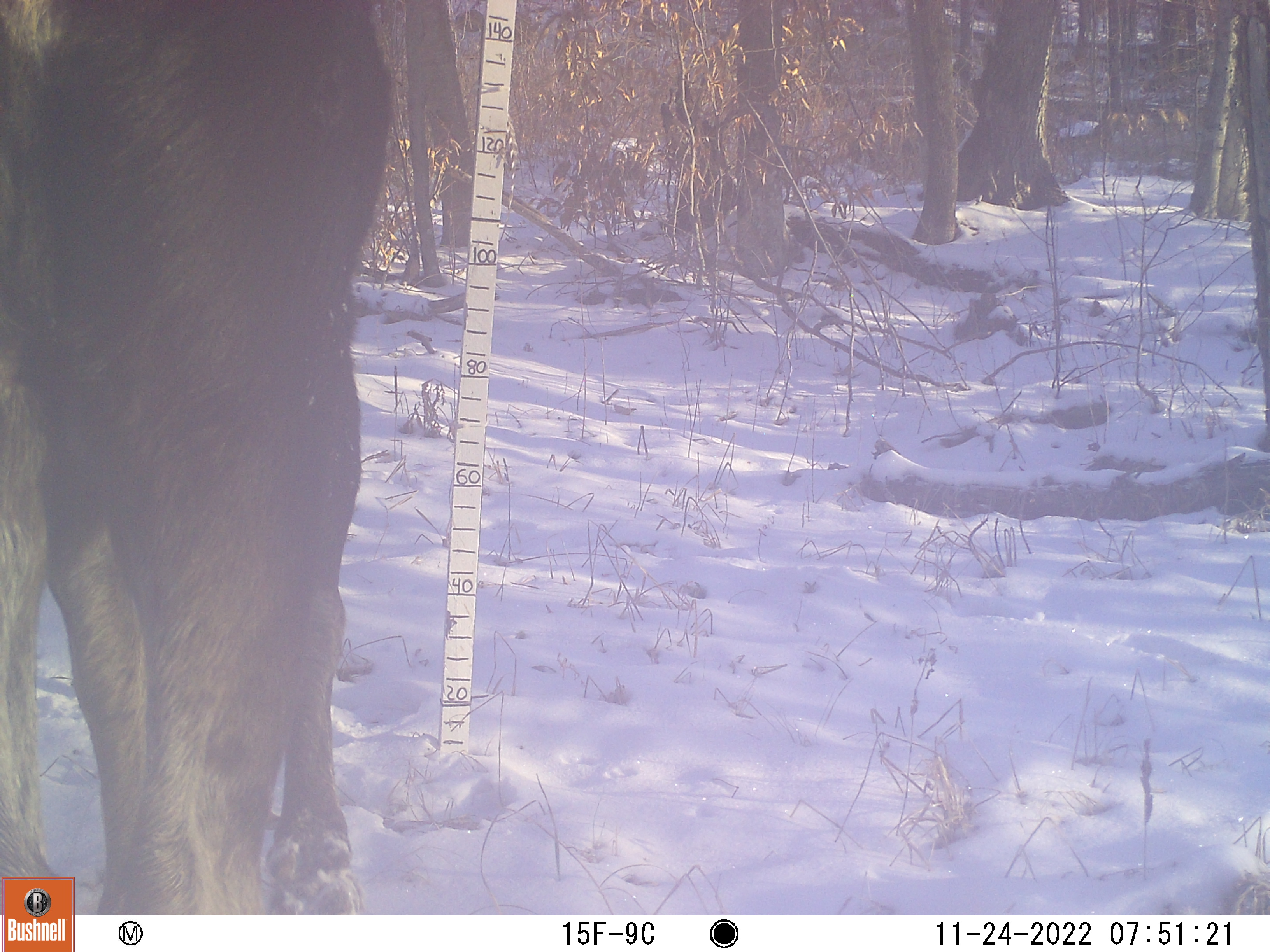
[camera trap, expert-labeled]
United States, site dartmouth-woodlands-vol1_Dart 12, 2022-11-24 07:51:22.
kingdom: Animalia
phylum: Chordata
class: Mammalia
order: Artiodactyla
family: Cervidae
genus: Alces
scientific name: Alces alces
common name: moose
Moose (Alces alces).